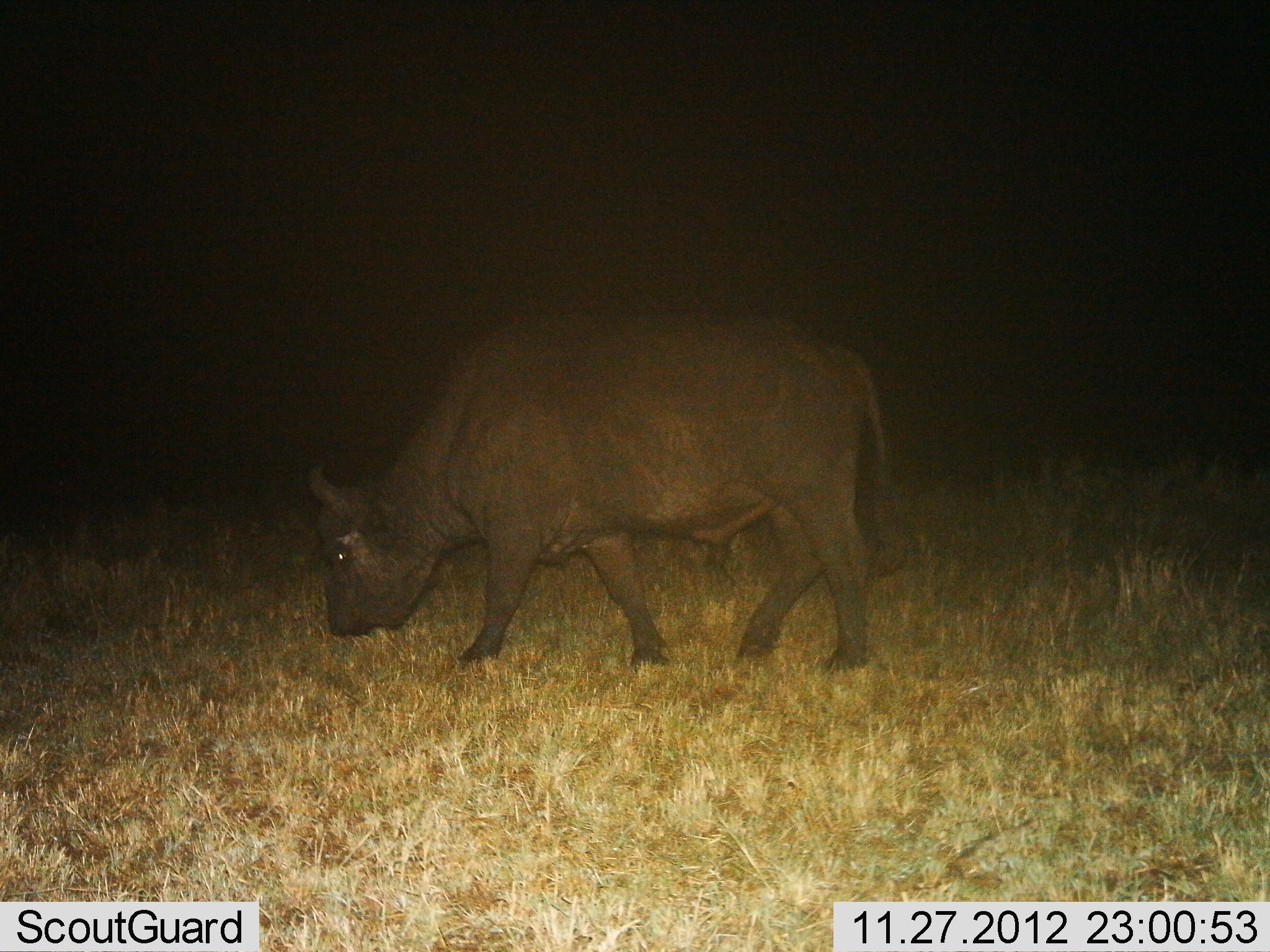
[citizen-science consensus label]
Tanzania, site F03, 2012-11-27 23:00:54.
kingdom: Animalia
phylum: Chordata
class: Mammalia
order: Artiodactyla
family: Bovidae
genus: Syncerus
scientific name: Syncerus caffer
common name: cape buffalo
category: buffalo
Buffalo (cape buffalo) (Syncerus caffer), count 1. Behavior (volunteer vote fractions): standing 11%, resting 0%, moving 26%, interacting 0%. Young present (vote fraction): 0%. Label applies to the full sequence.